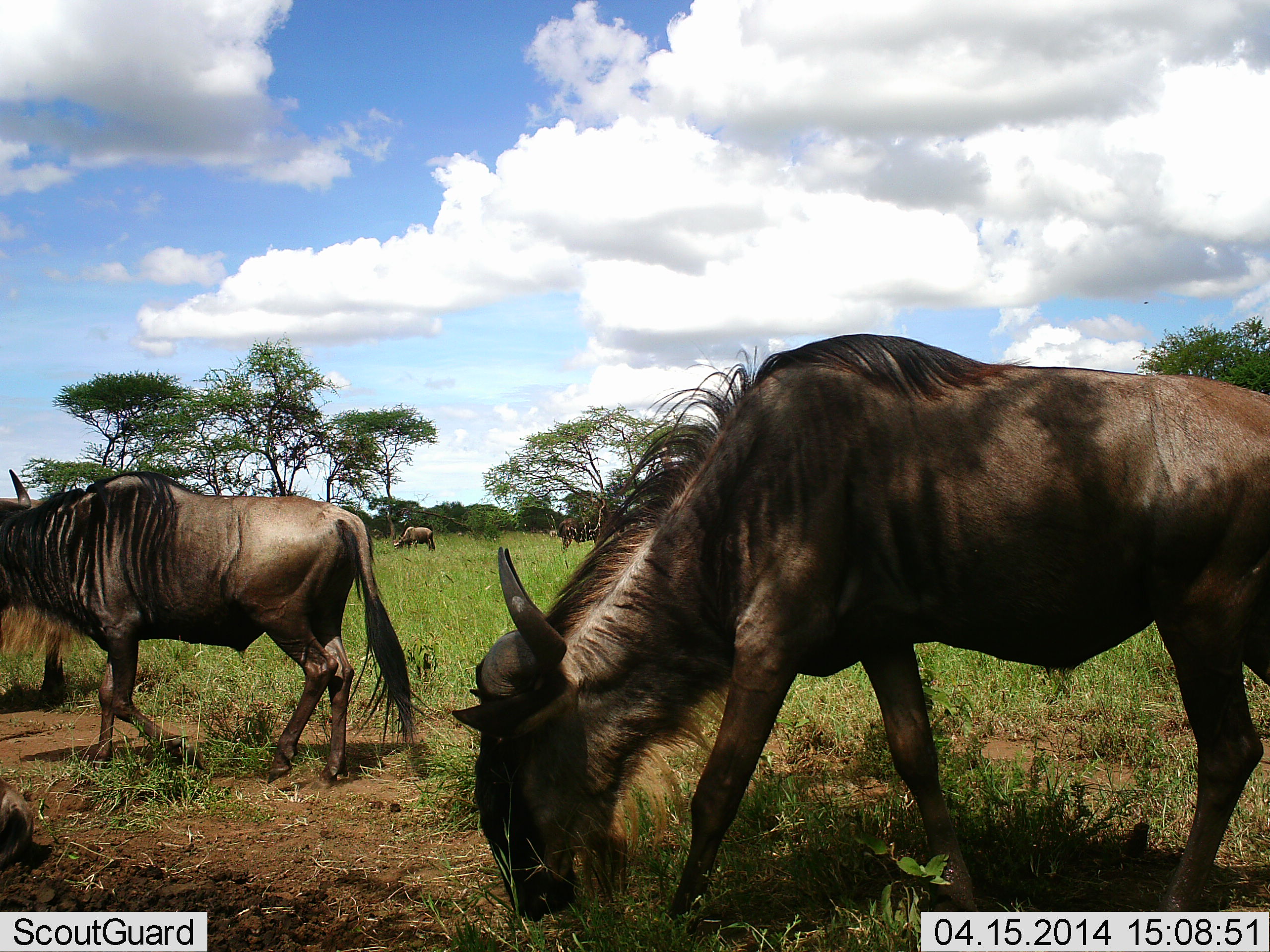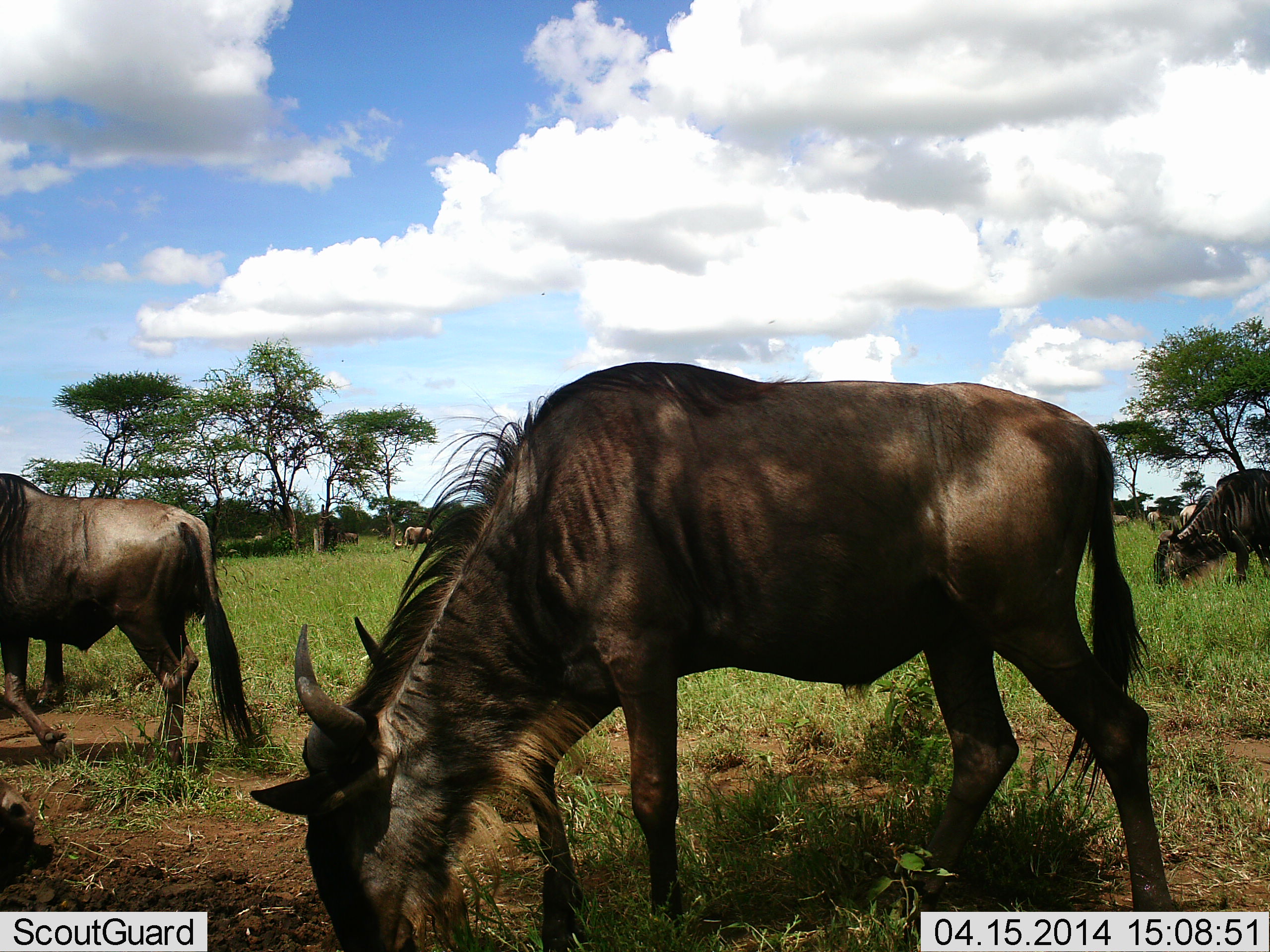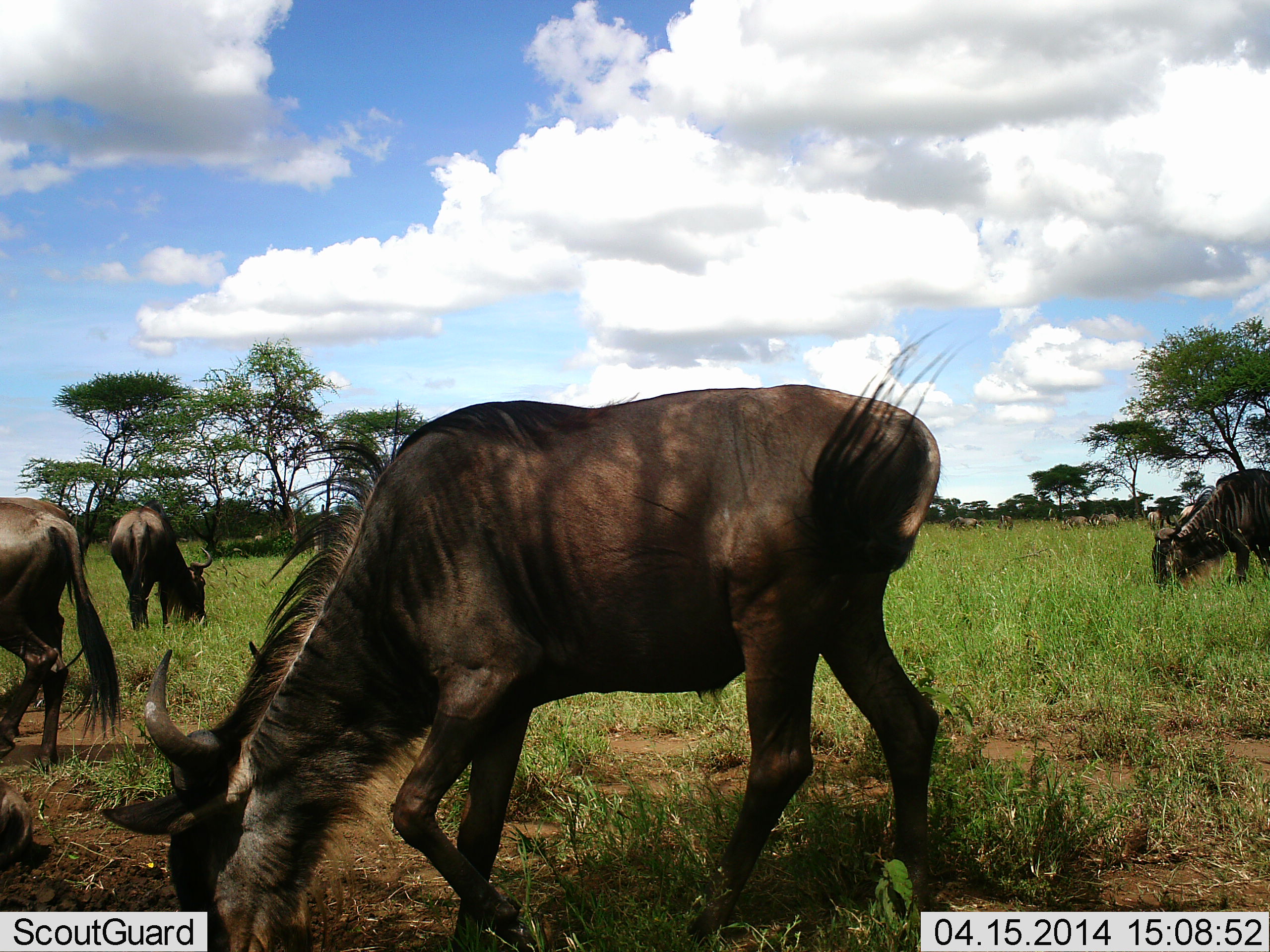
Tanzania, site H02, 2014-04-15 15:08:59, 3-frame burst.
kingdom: Animalia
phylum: Chordata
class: Mammalia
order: Artiodactyla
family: Bovidae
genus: Connochaetes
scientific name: Connochaetes taurinus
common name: blue wildebeest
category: wildebeest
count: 5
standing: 40%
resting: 0%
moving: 70%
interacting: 0%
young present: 0%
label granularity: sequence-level